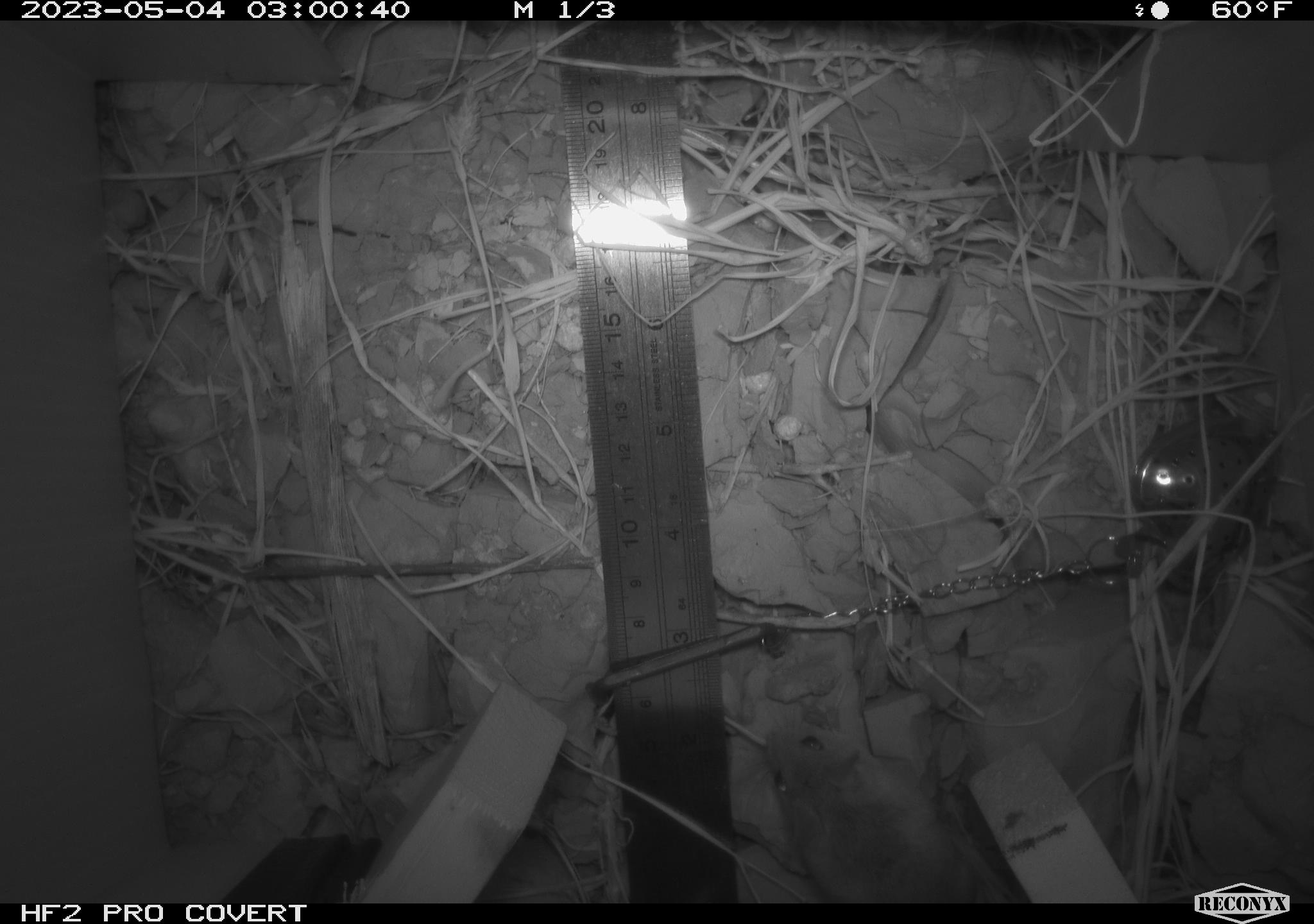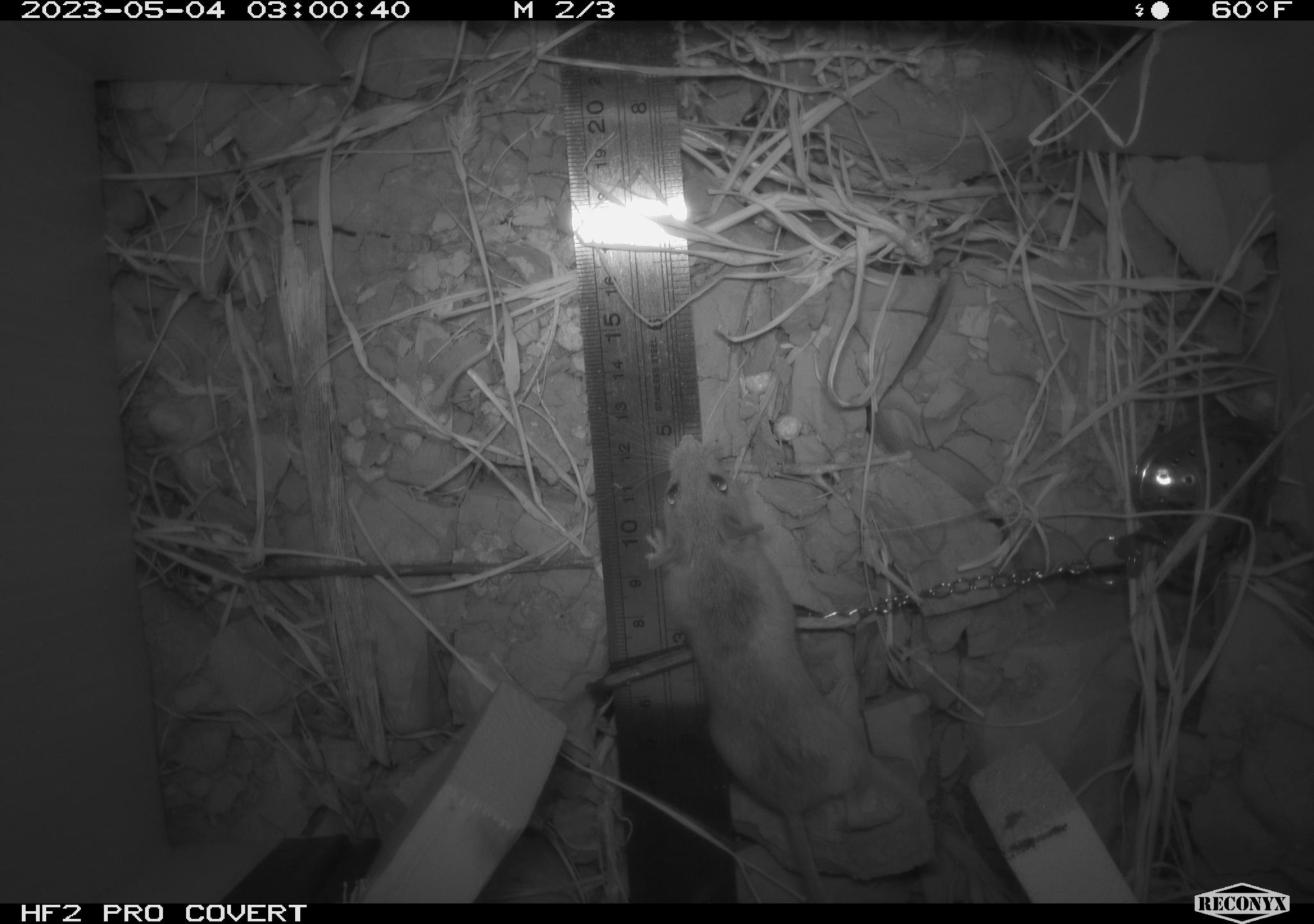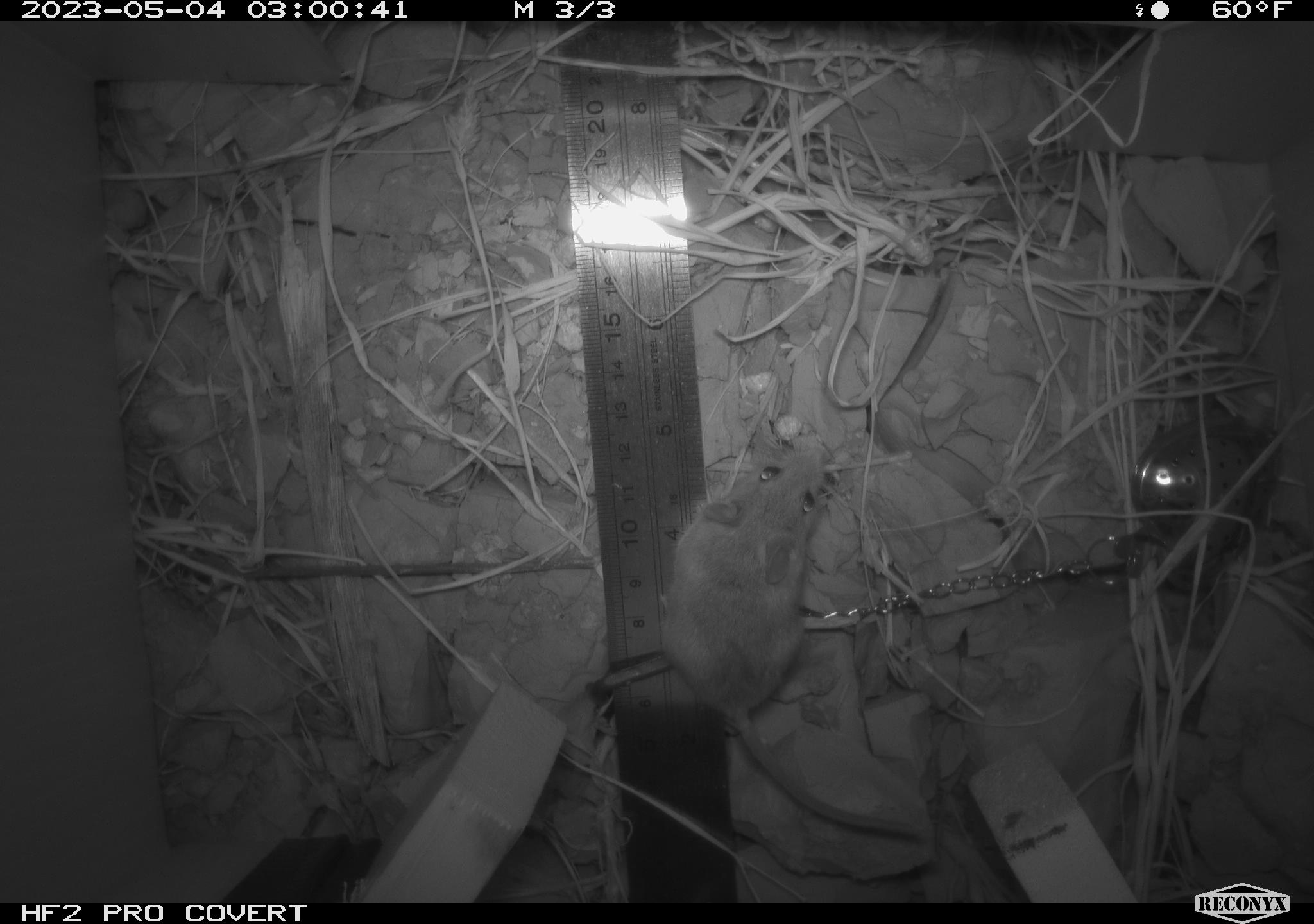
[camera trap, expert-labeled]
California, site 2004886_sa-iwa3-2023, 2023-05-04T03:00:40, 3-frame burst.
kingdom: Animalia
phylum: Chordata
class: Mammalia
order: Rodentia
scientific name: Rodentia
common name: mouse species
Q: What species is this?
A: Mouse species (Rodentia).